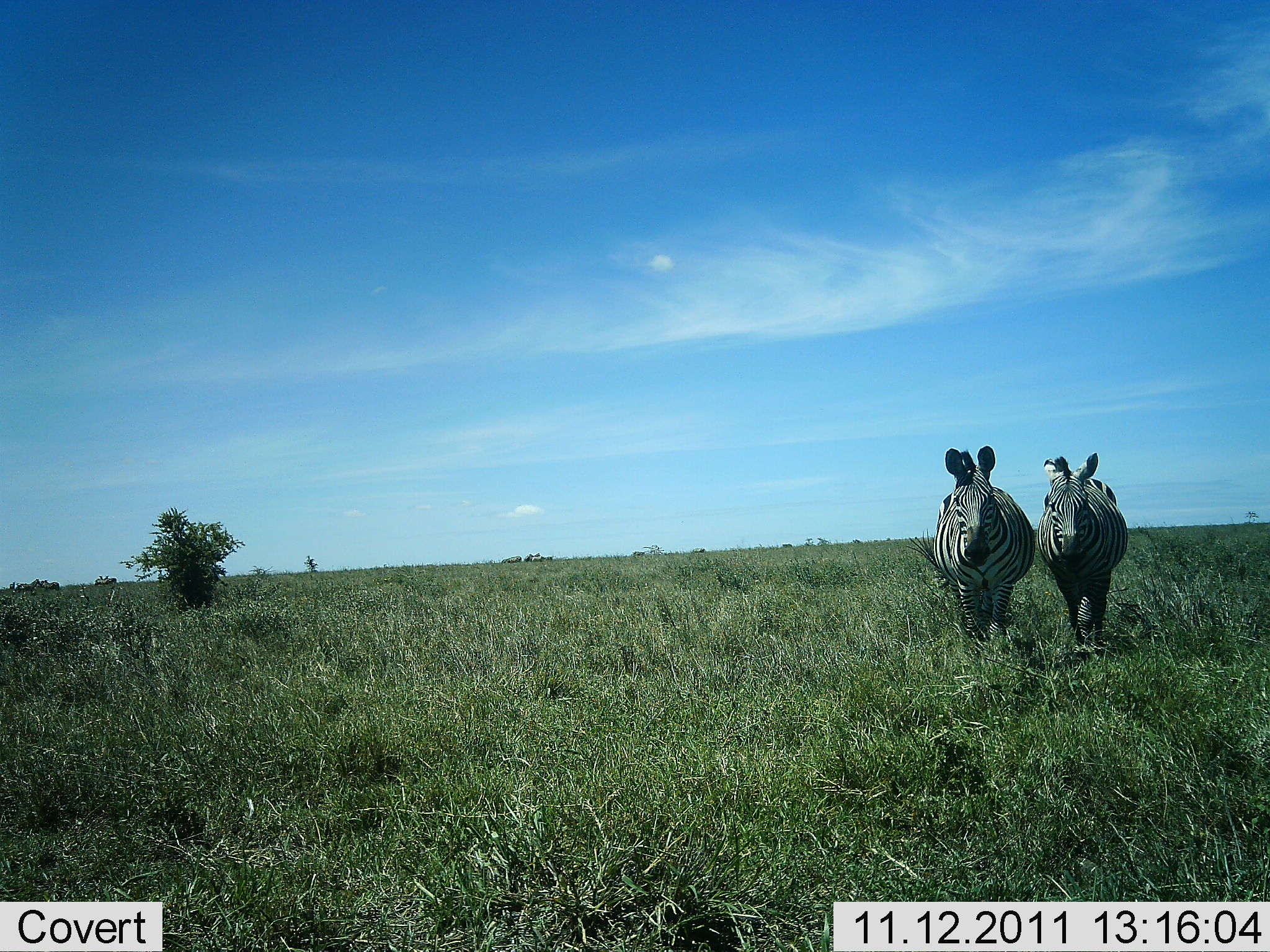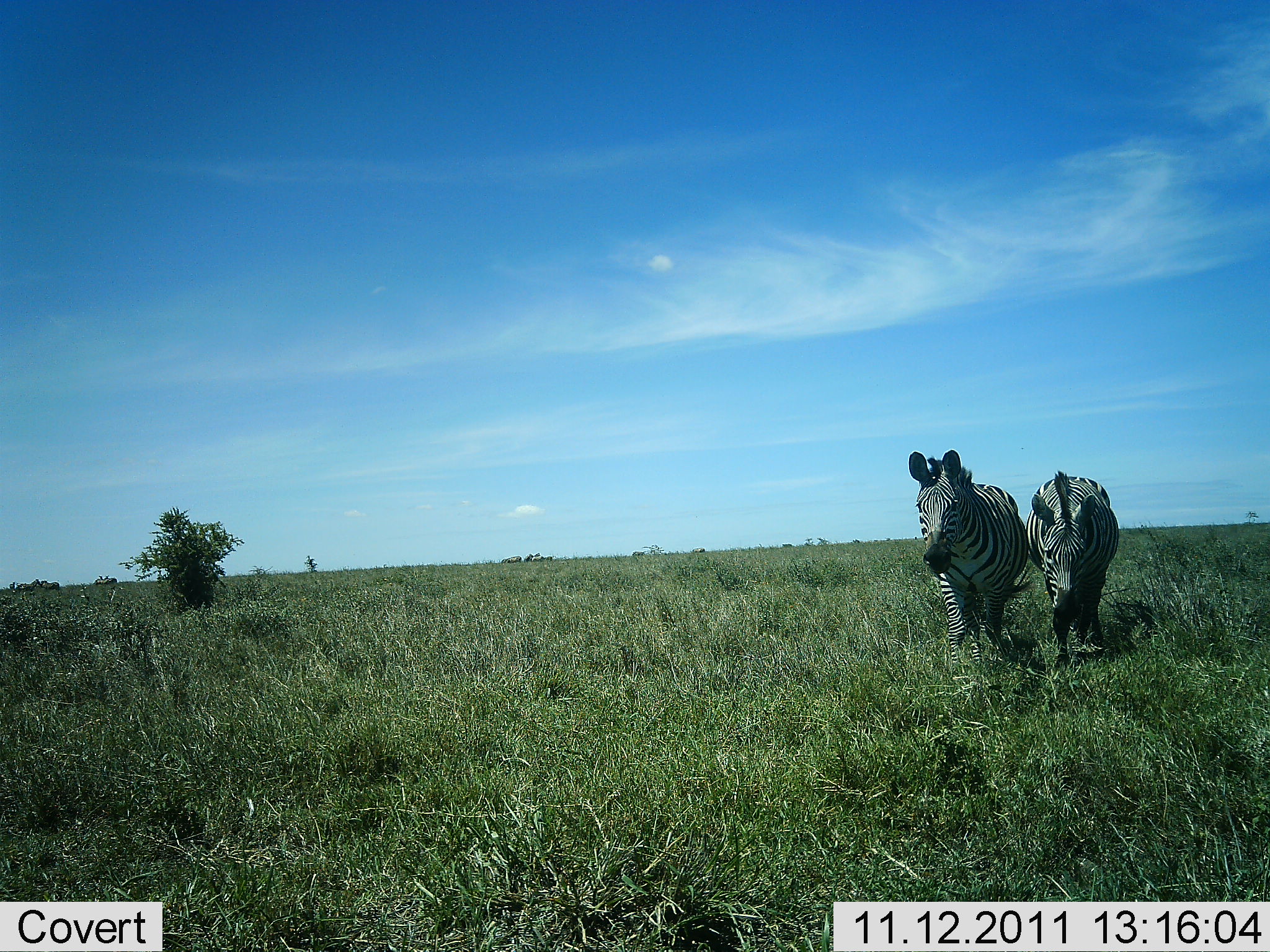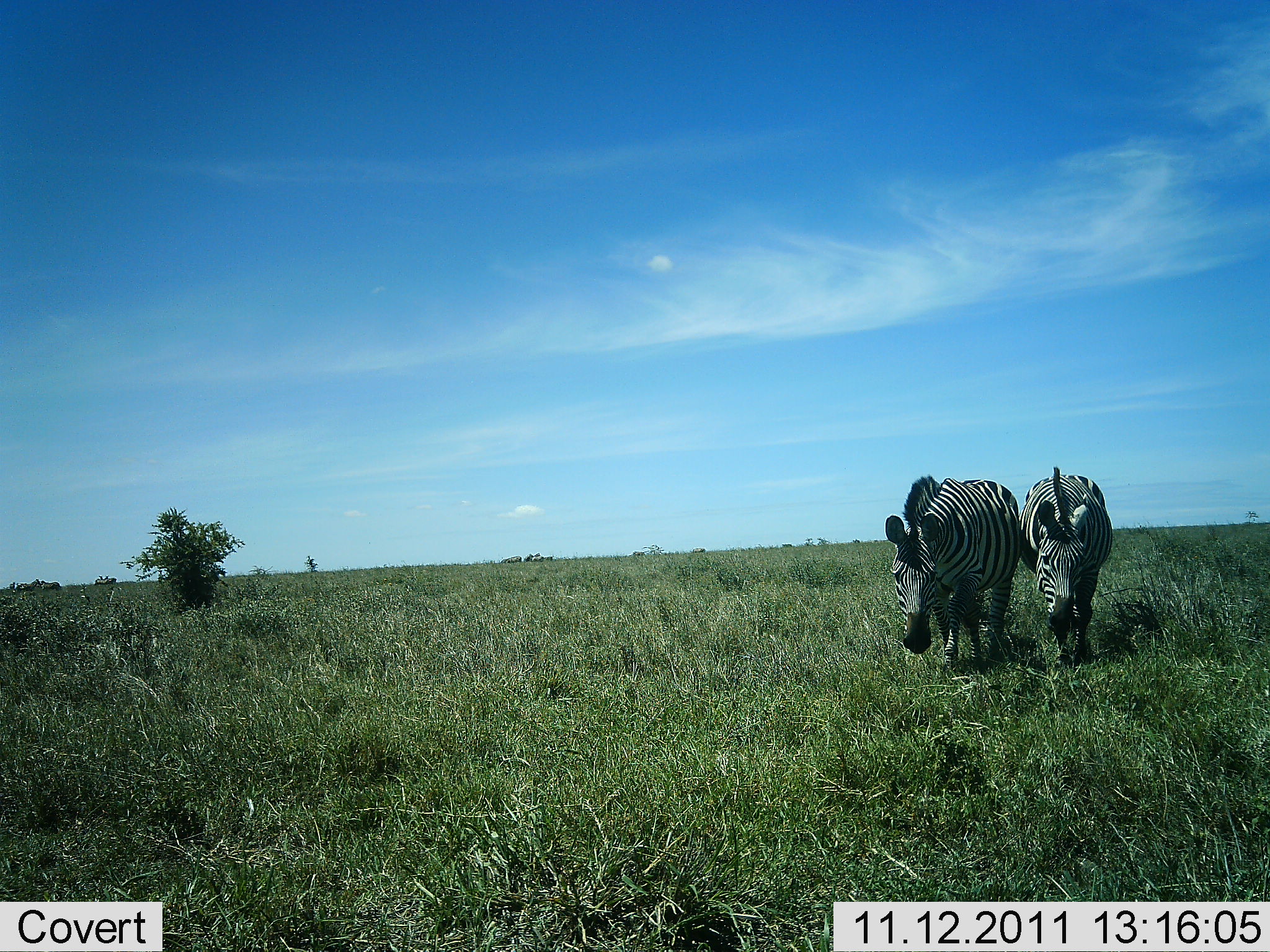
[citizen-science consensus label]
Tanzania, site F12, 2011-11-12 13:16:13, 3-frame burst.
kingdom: Animalia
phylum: Chordata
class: Mammalia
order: Perissodactyla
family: Equidae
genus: Equus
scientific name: Equus quagga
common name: plains zebra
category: zebra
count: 2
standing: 20%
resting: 0%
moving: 73%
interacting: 0%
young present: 0%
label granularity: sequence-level